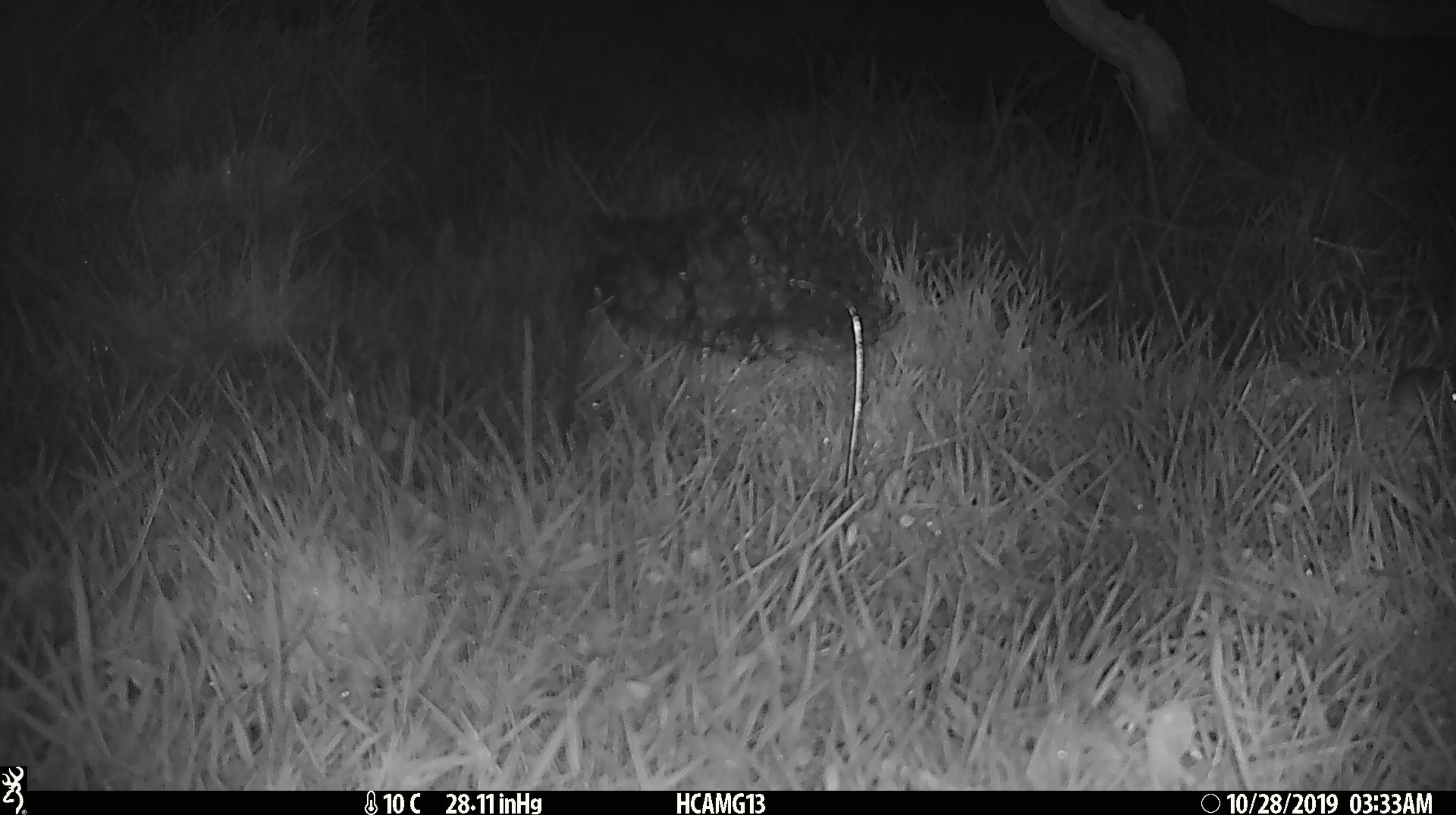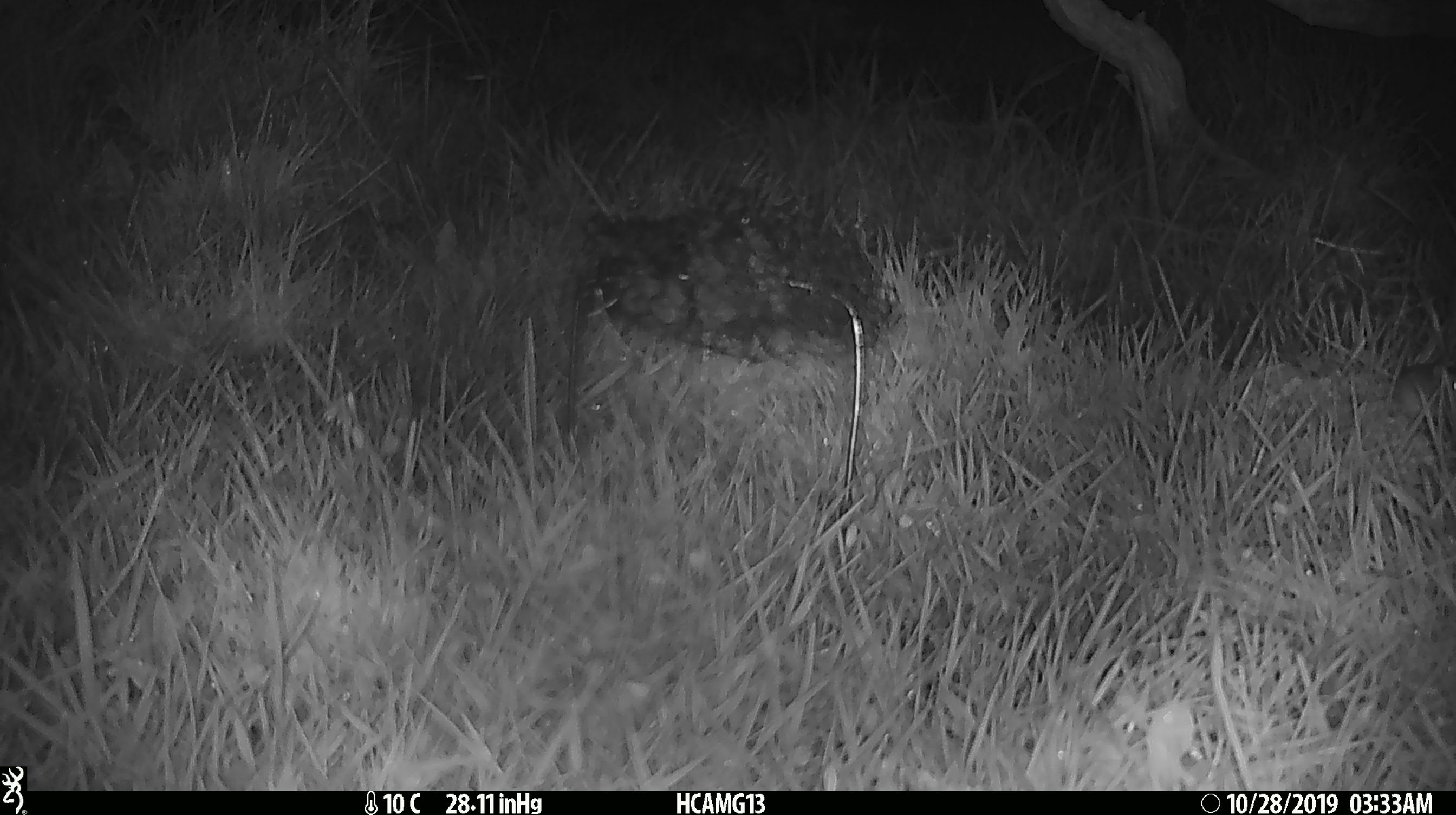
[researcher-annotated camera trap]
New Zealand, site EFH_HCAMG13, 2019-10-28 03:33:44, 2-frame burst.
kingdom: Animalia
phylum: Chordata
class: Mammalia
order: Rodentia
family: Muridae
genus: Mus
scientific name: Mus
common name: mouse